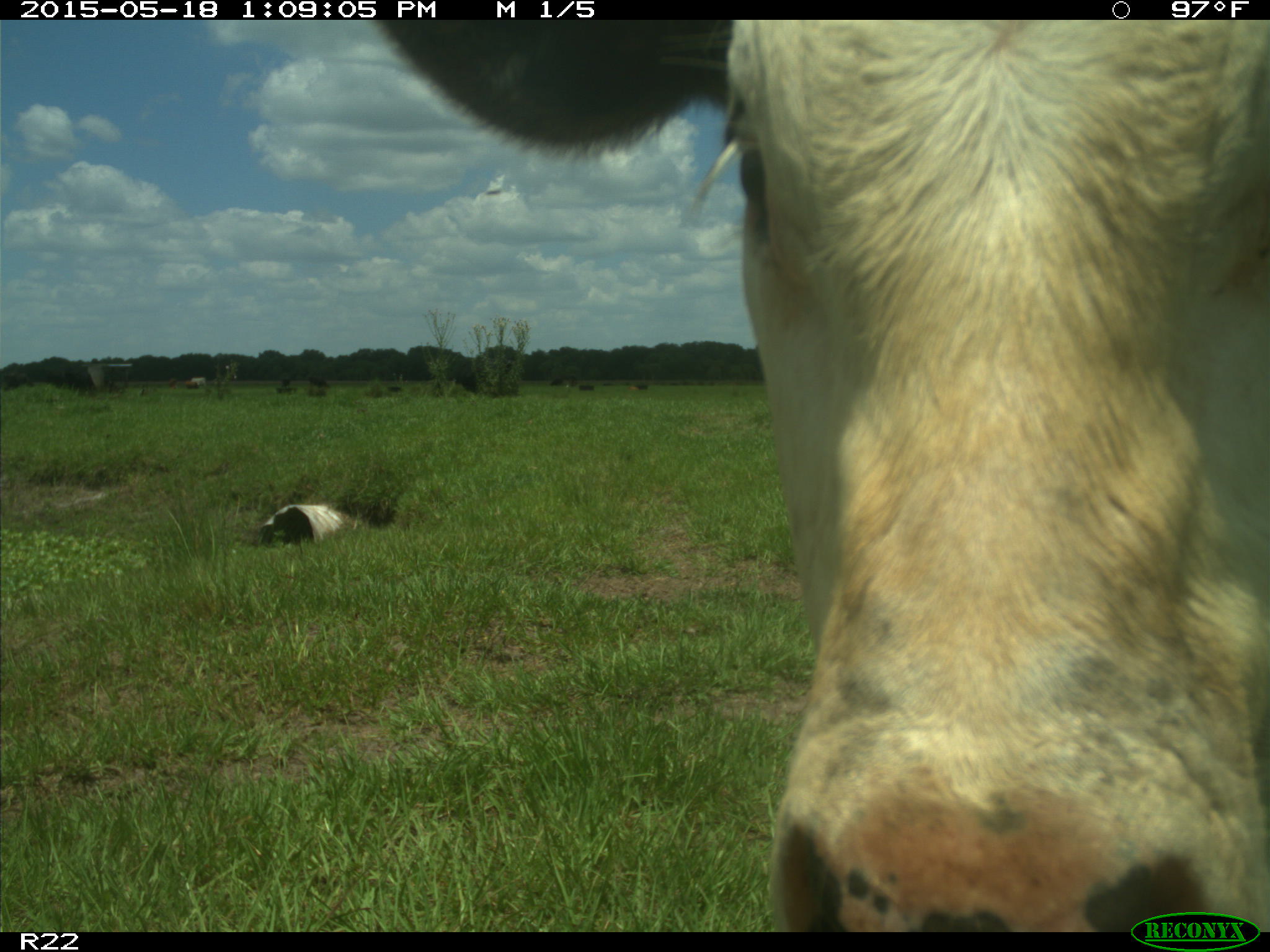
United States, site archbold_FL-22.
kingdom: Animalia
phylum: Chordata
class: Mammalia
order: Artiodactyla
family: Bovidae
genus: Bos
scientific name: Bos taurus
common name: domestic cow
Bos taurus (domestic cow).